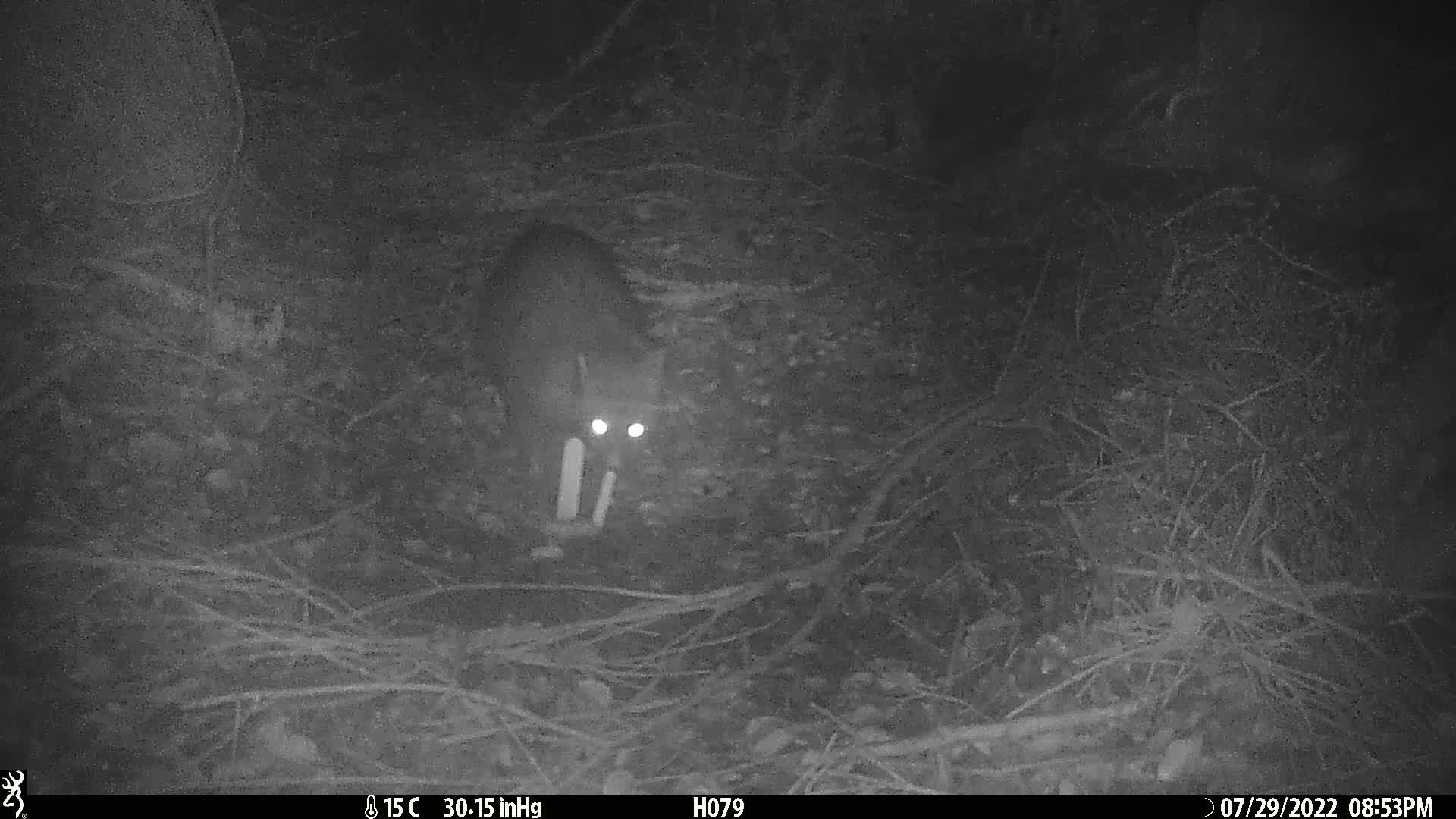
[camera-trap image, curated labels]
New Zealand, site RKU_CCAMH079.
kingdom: Animalia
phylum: Chordata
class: Mammalia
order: Diprotodontia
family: Phalangeridae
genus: Trichosurus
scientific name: Trichosurus vulpecula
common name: common brushtail possum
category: possum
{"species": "possum (common brushtail possum) (Trichosurus vulpecula)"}